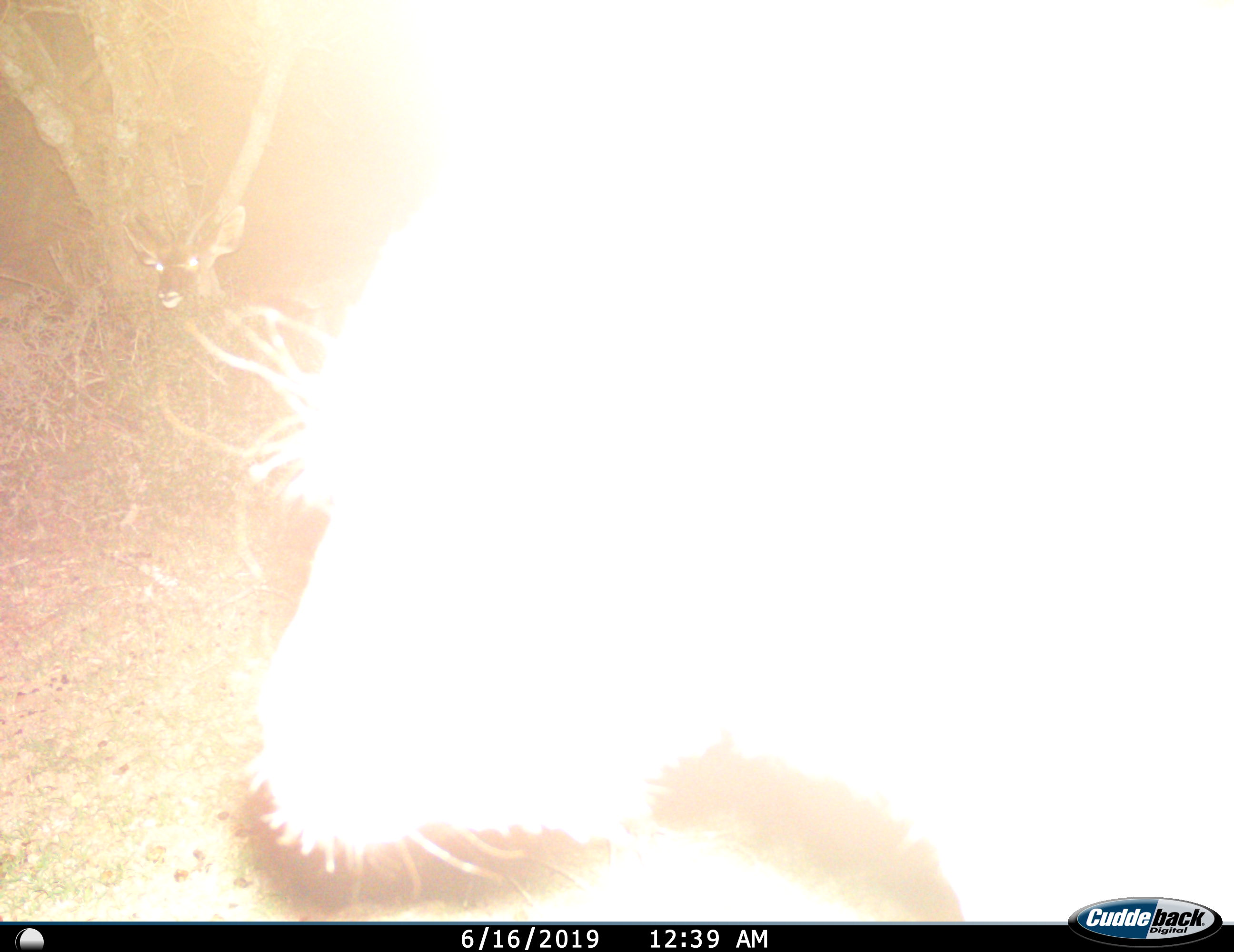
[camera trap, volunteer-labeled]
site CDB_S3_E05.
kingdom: Animalia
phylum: Chordata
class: Mammalia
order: Artiodactyla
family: Bovidae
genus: Tragelaphus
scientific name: Tragelaphus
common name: kudu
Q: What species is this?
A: Kudu (Tragelaphus).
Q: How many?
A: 2.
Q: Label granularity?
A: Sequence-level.